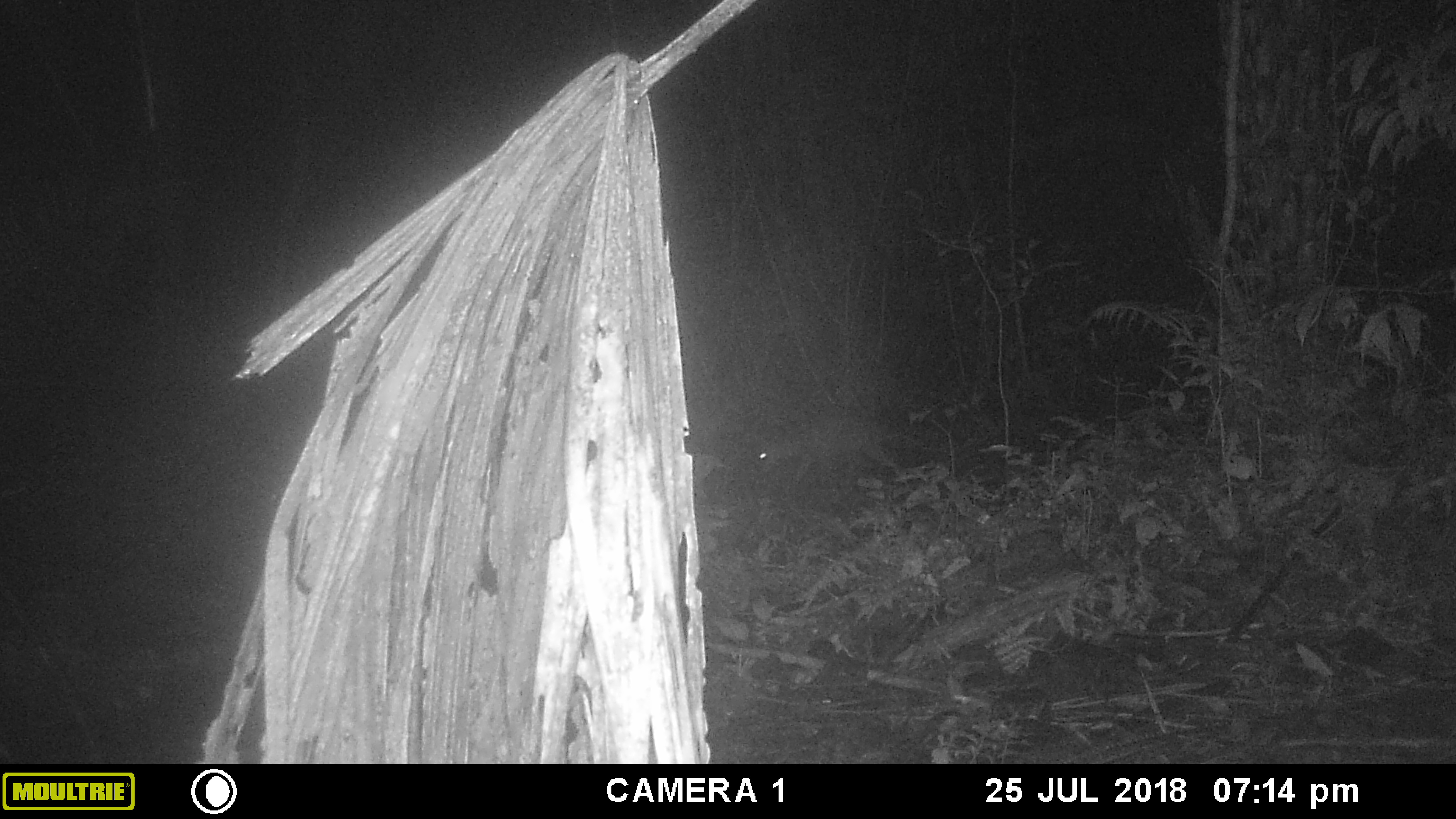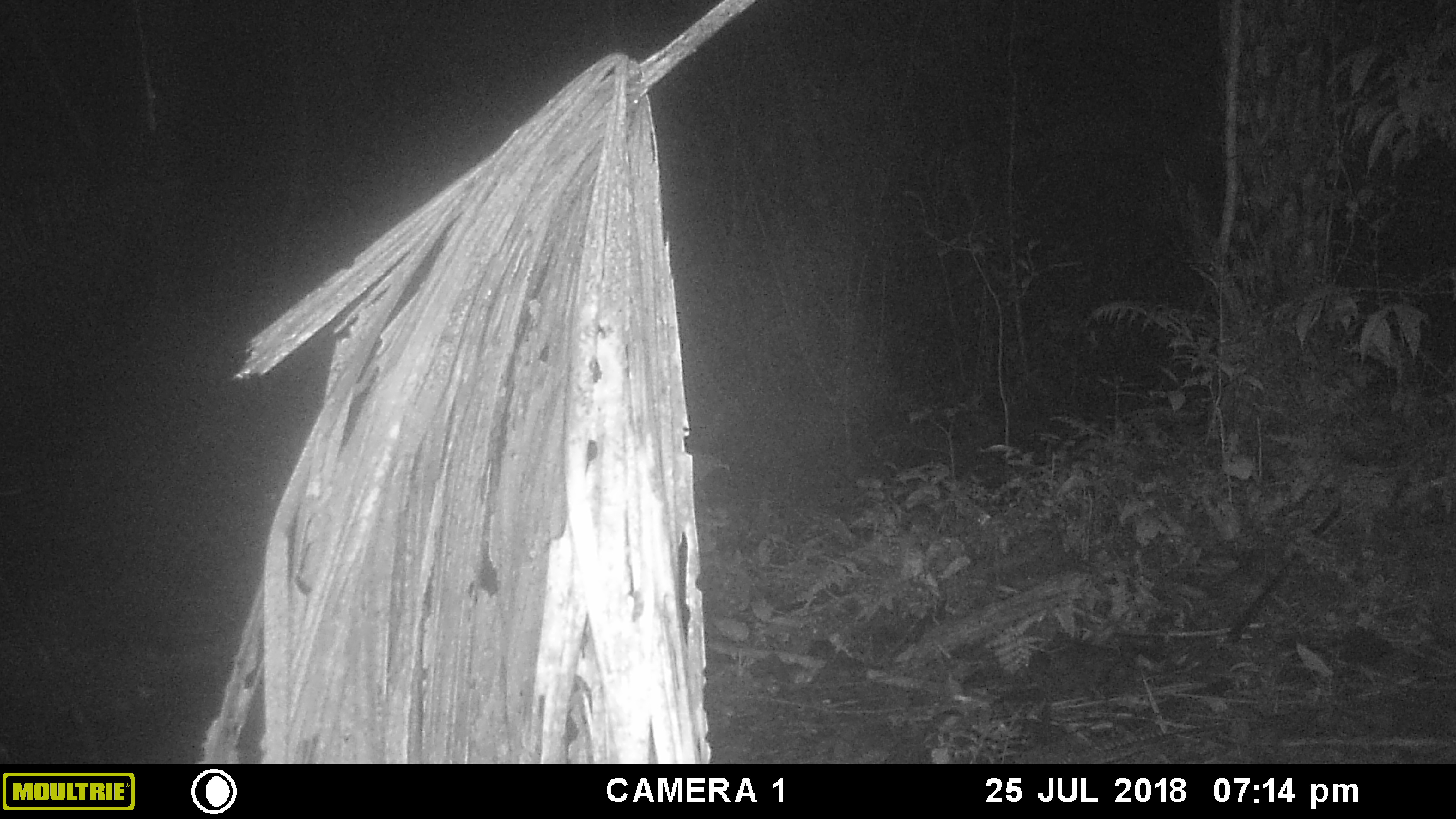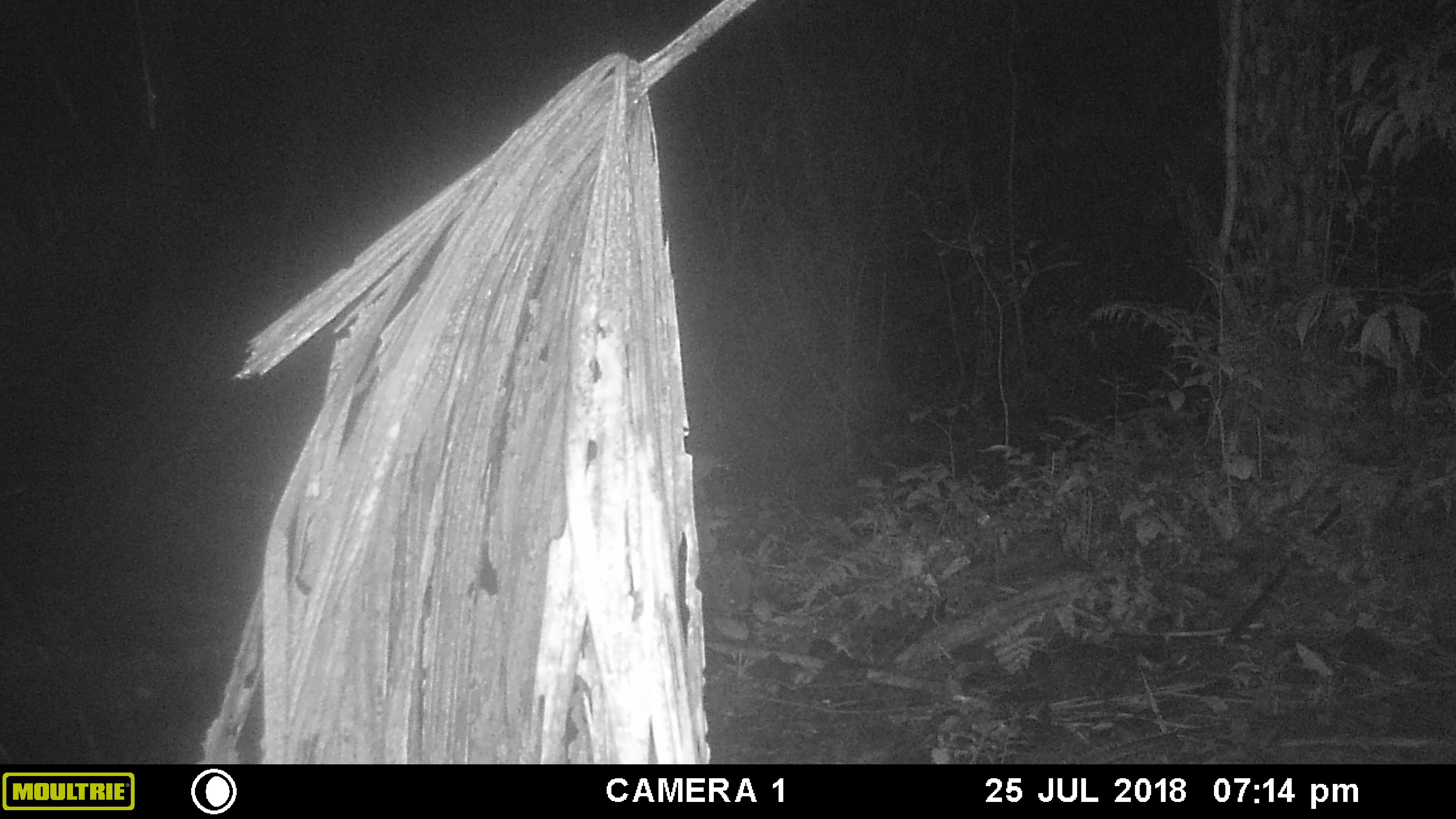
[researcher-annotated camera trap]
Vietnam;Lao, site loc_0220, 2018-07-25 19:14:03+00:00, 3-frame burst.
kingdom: Animalia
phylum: Chordata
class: Mammalia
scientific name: Mammalia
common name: mammal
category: unidentified mammal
Unidentified mammal (mammal) (Mammalia). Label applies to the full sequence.